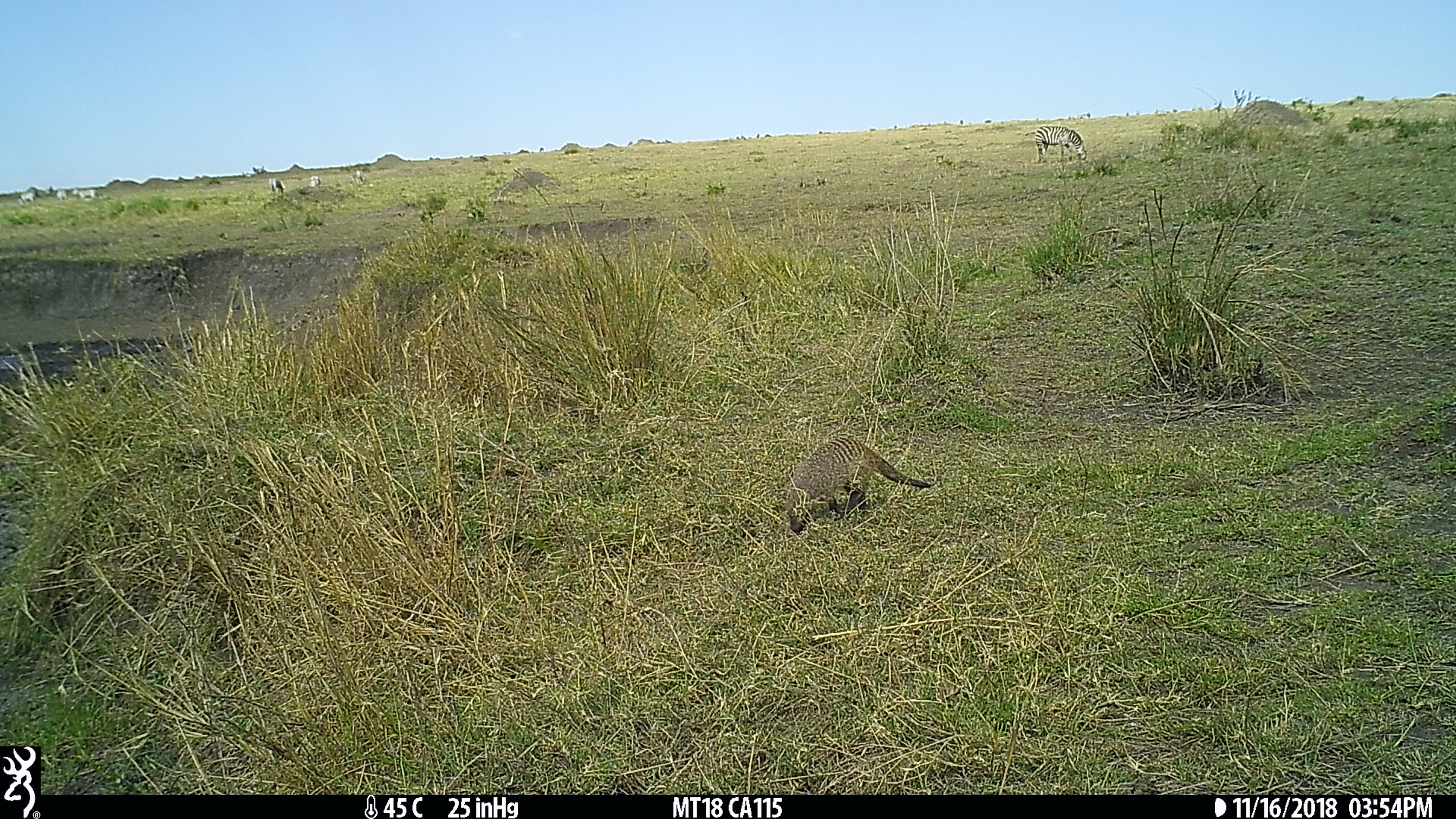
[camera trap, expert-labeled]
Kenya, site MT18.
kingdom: Animalia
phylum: Chordata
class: Mammalia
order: Perissodactyla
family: Equidae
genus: Equus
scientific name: Equus quagga burchellii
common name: burchell's zebra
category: zebra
Zebra (burchell's zebra) (Equus quagga burchellii).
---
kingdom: Animalia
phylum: Chordata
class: Mammalia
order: Carnivora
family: Herpestidae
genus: Mungos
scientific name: Mungos mungo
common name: banded mongoose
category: mongoose banded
Mongoose banded (banded mongoose) (Mungos mungo).